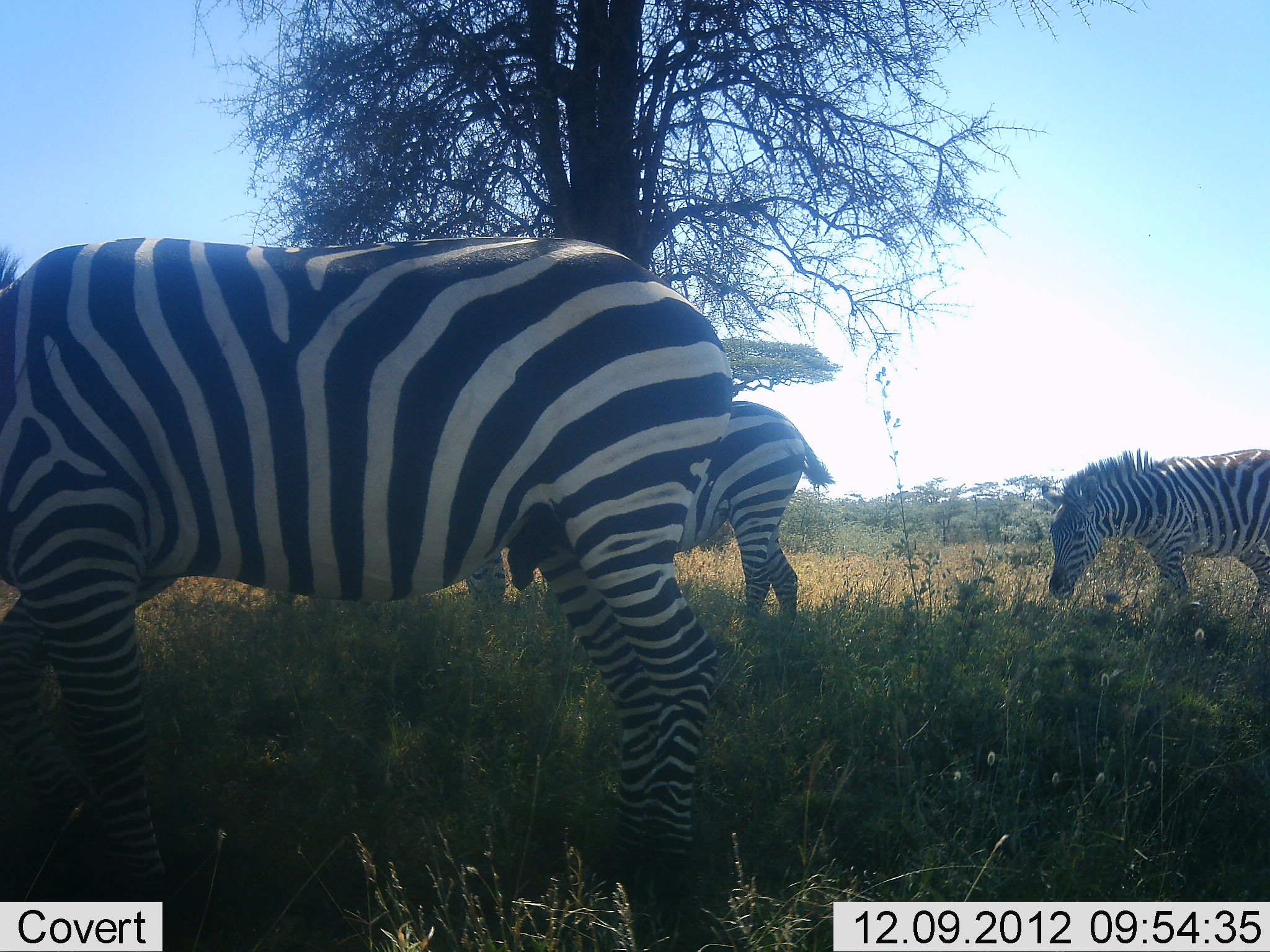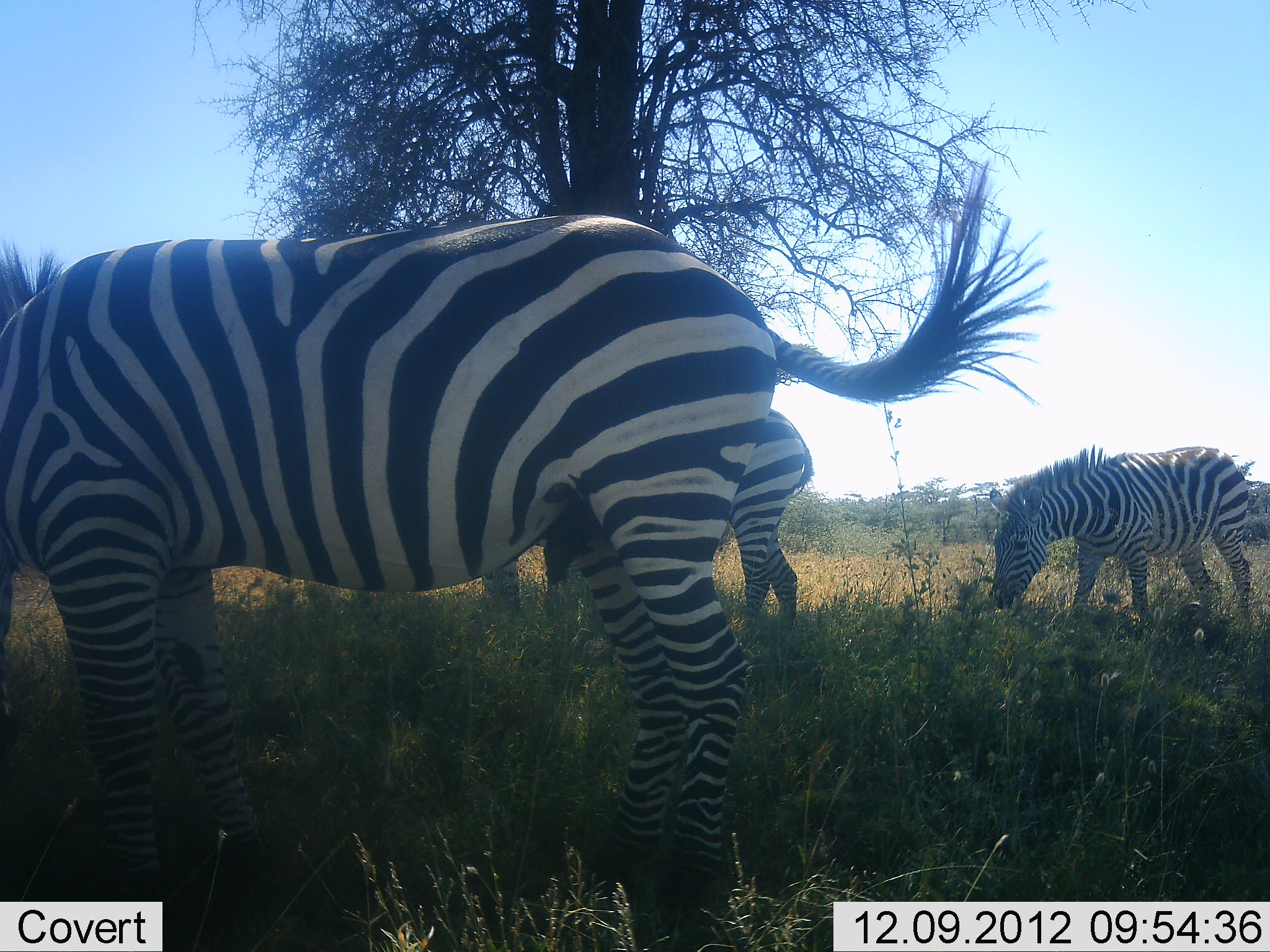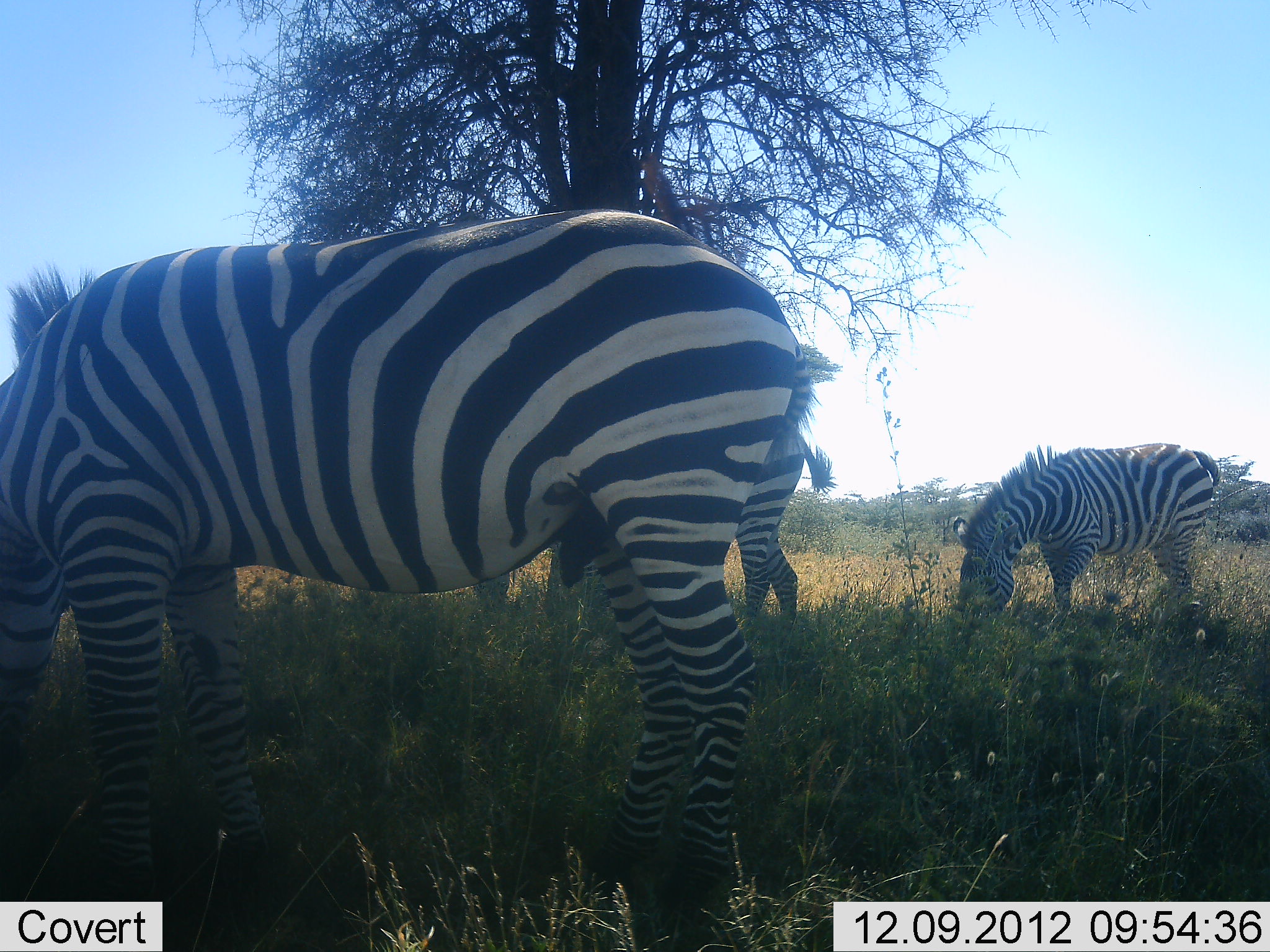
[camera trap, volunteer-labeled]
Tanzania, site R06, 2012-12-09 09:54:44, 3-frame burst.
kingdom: Animalia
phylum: Chordata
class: Mammalia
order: Perissodactyla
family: Equidae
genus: Equus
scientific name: Equus quagga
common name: plains zebra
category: zebra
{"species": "zebra (plains zebra) (Equus quagga)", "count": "3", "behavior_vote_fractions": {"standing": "40%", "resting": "0%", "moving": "10%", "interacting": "0%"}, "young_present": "0%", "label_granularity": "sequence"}